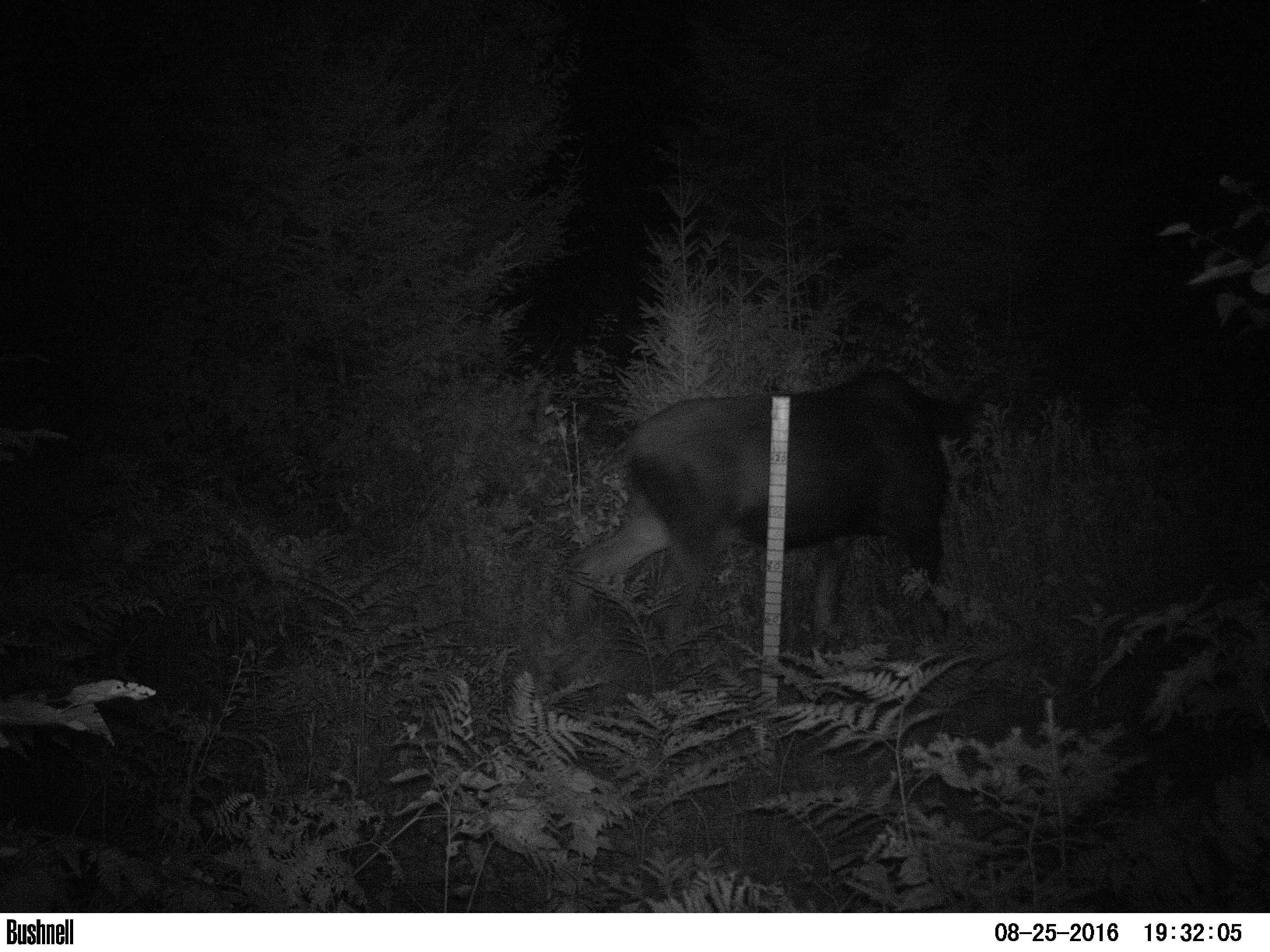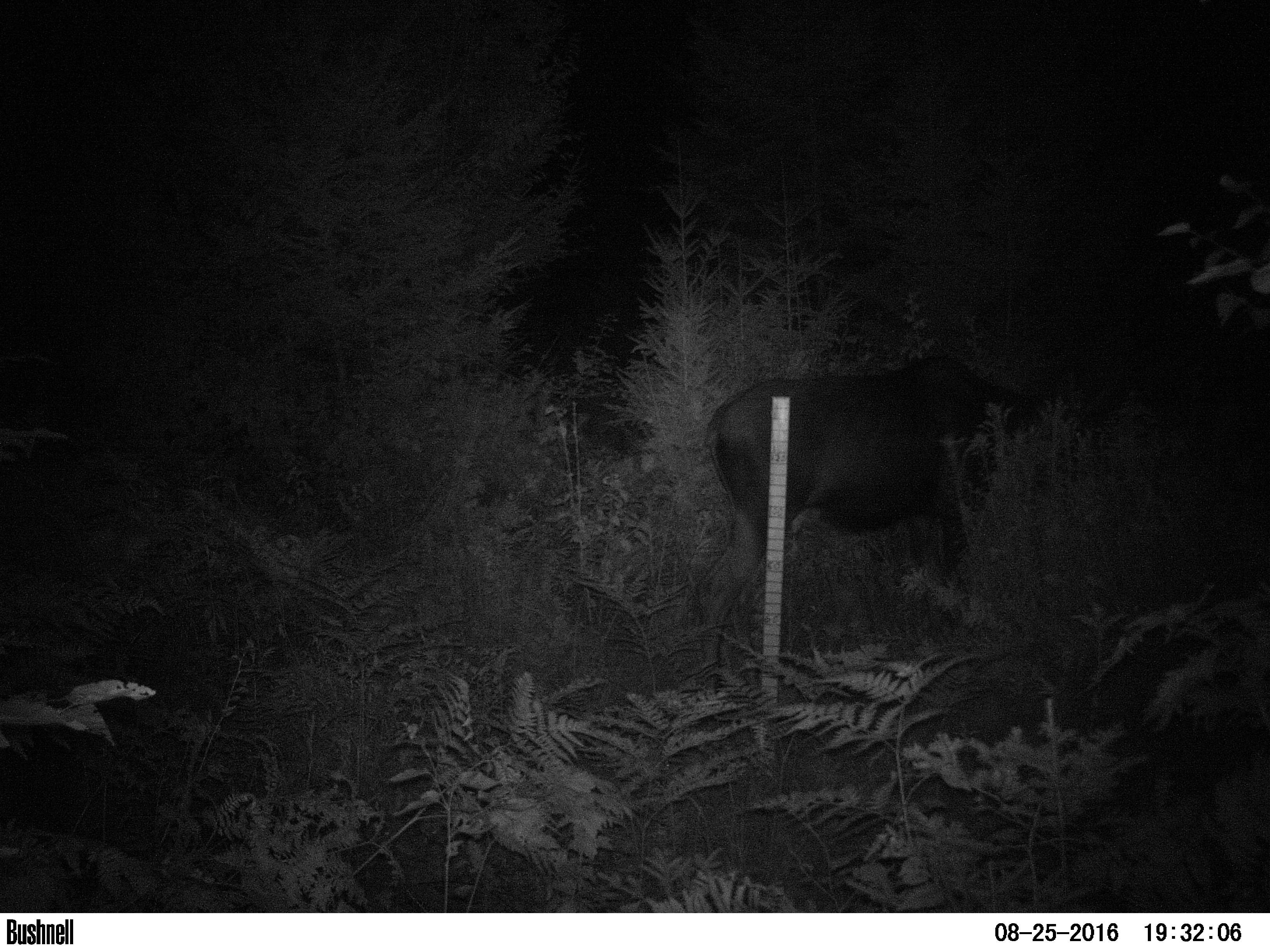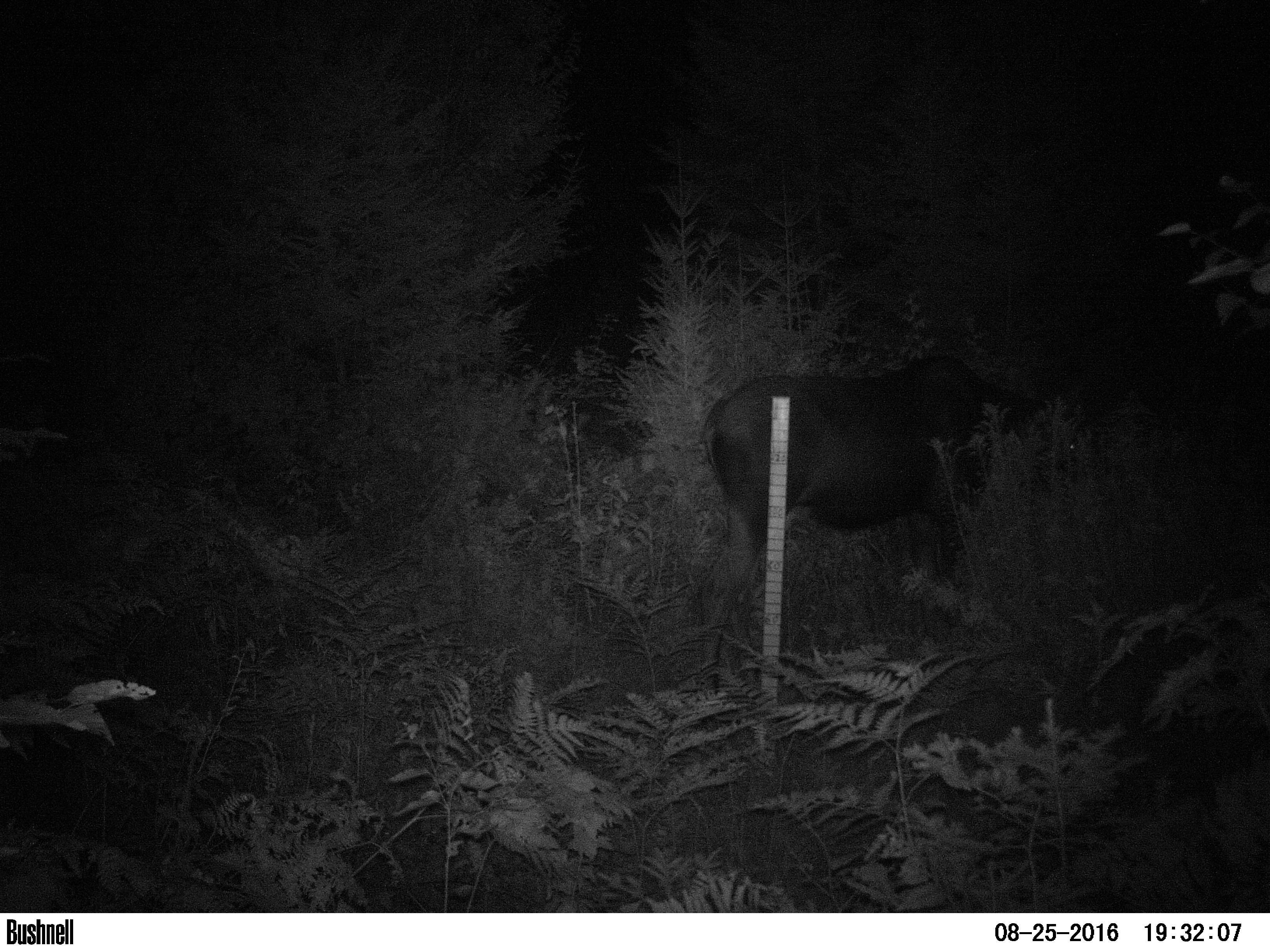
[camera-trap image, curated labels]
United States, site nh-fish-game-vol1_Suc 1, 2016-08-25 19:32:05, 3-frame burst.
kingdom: Animalia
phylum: Chordata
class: Mammalia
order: Artiodactyla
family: Cervidae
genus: Alces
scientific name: Alces alces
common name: moose